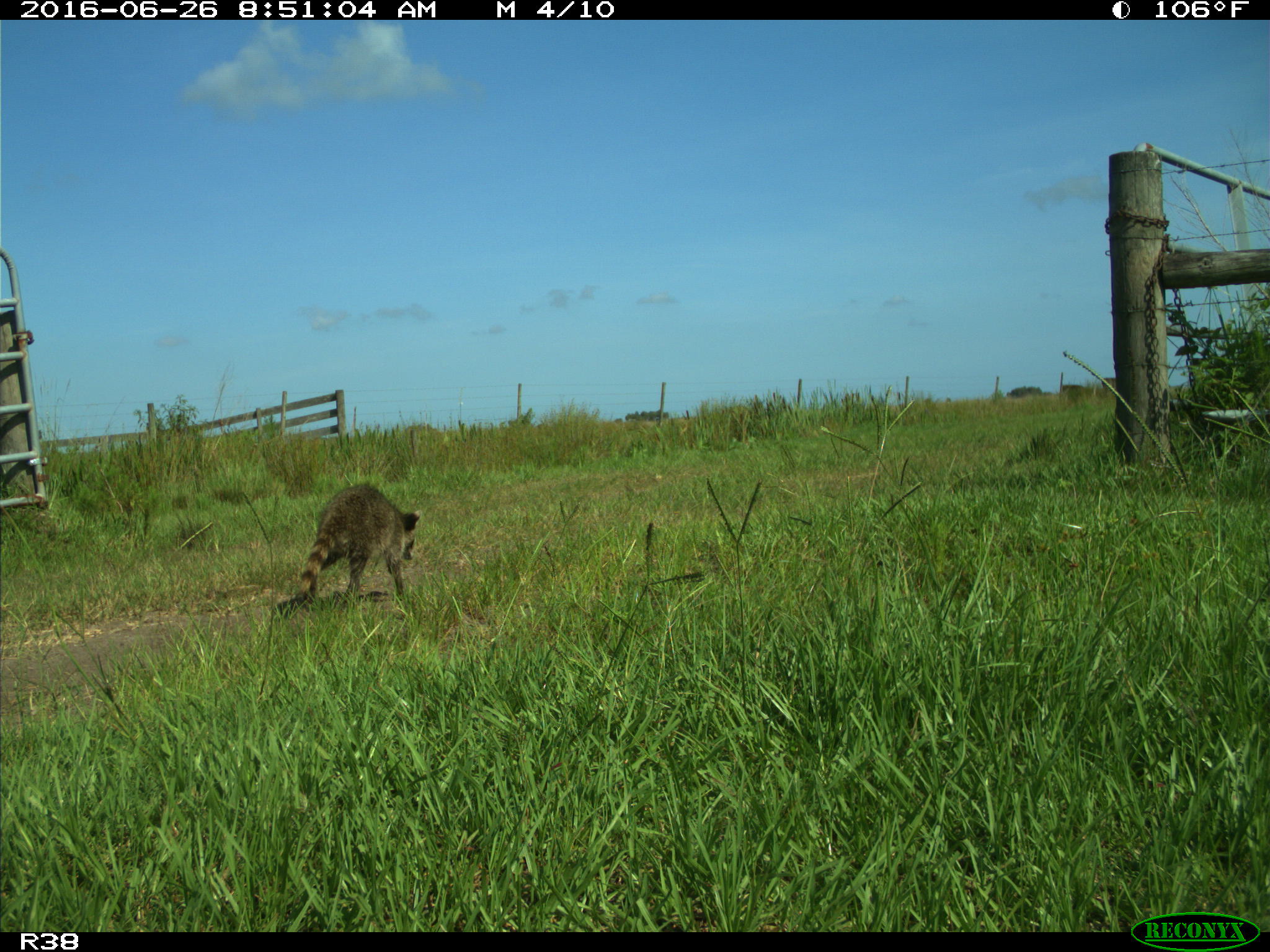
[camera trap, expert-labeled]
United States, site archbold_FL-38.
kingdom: Animalia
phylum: Chordata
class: Mammalia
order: Carnivora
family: Procyonidae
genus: Procyon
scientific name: Procyon lotor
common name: common raccoon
Procyon lotor (common raccoon).